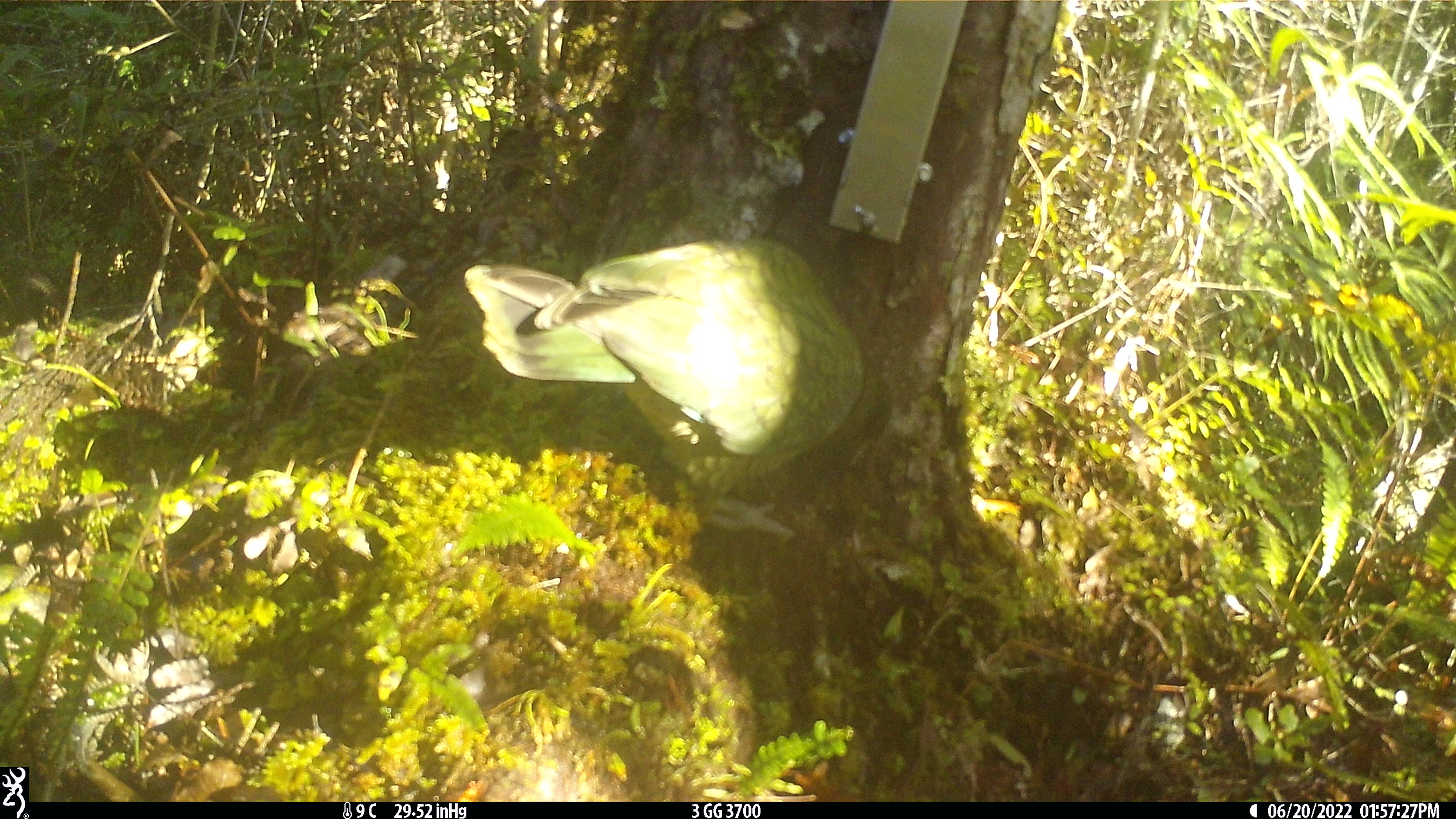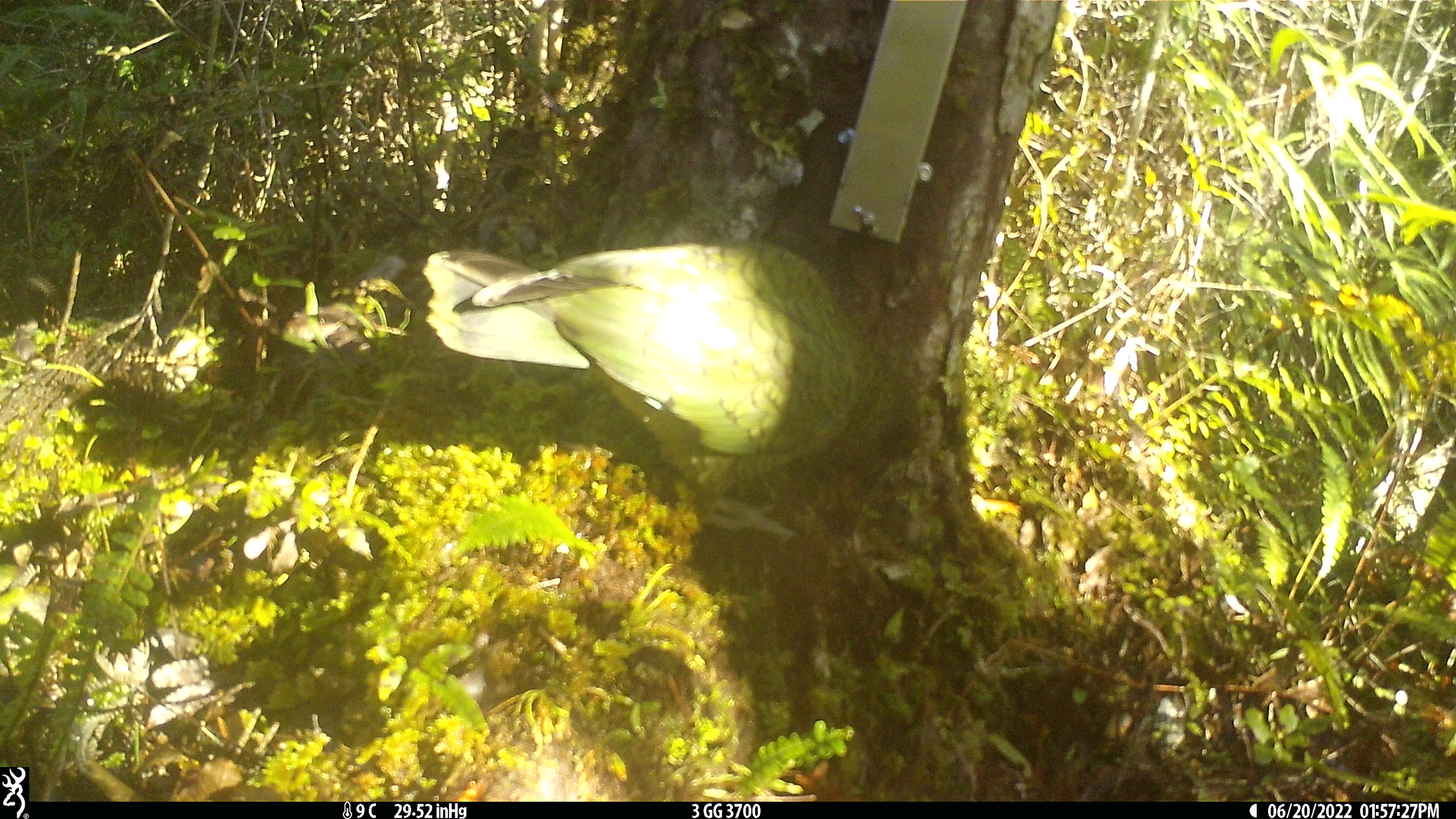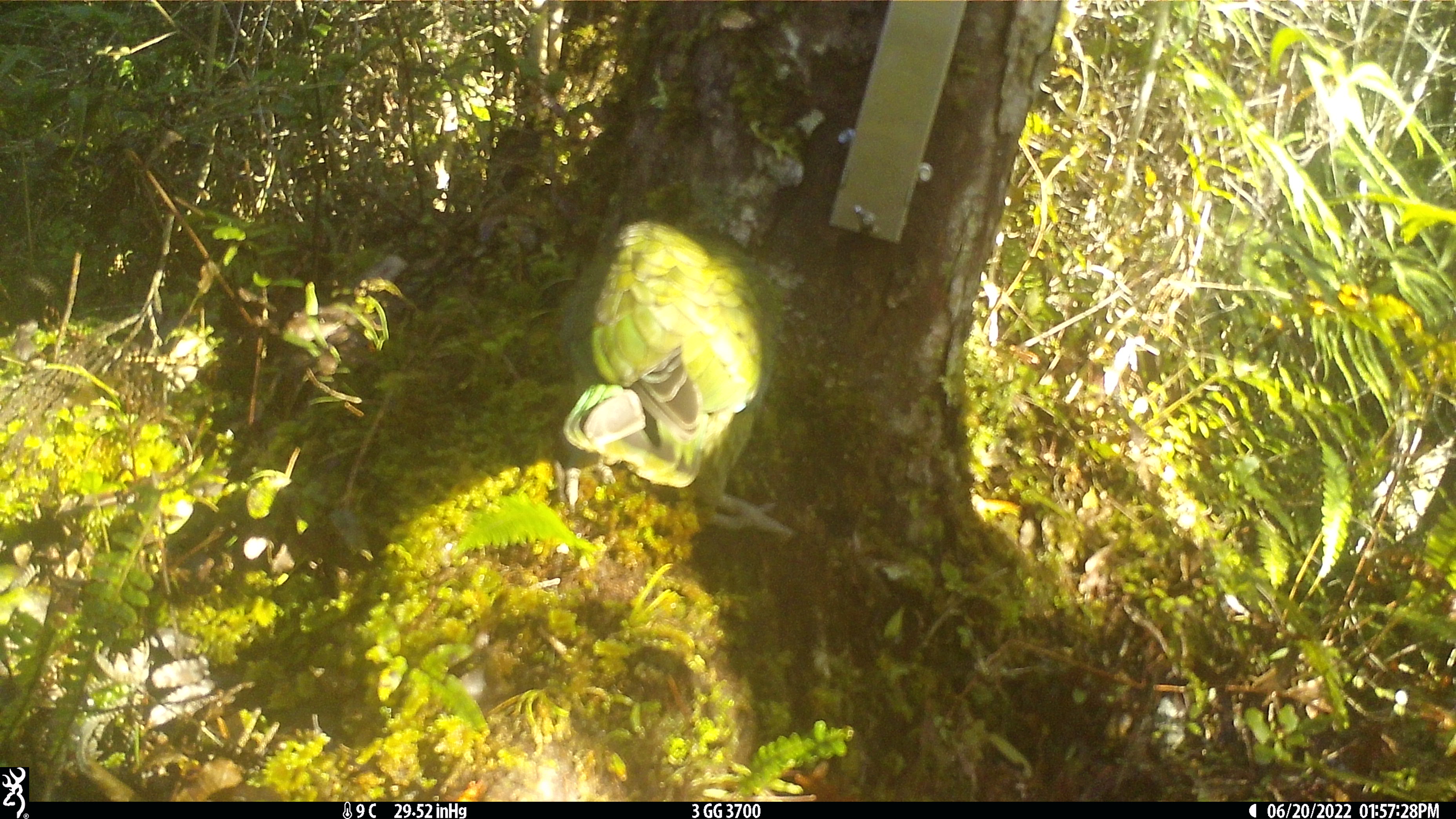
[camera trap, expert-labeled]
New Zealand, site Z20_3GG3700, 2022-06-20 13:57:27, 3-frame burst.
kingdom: Animalia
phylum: Chordata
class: Aves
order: Psittaciformes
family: Strigopidae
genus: Nestor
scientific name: Nestor notabilis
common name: kea